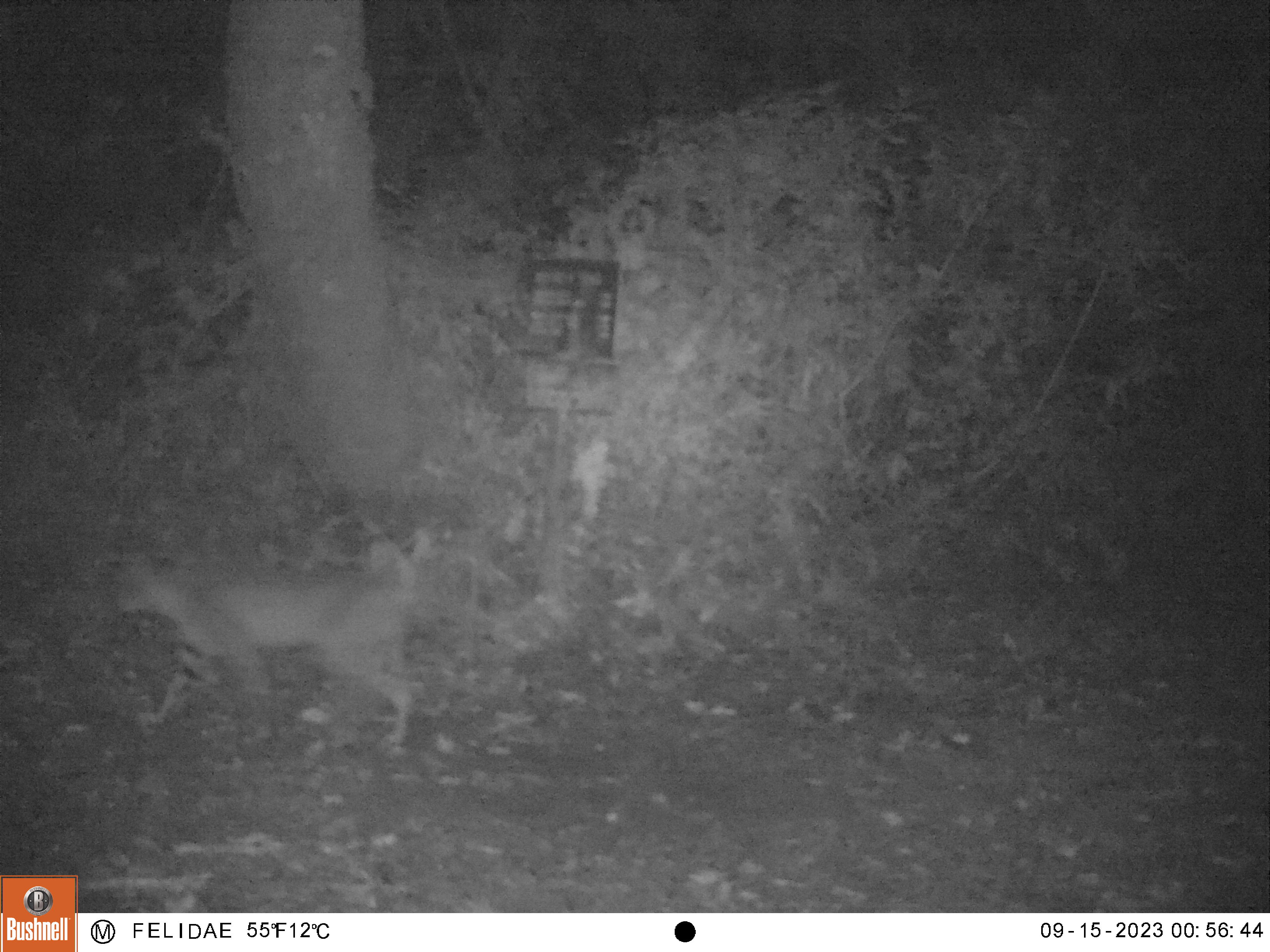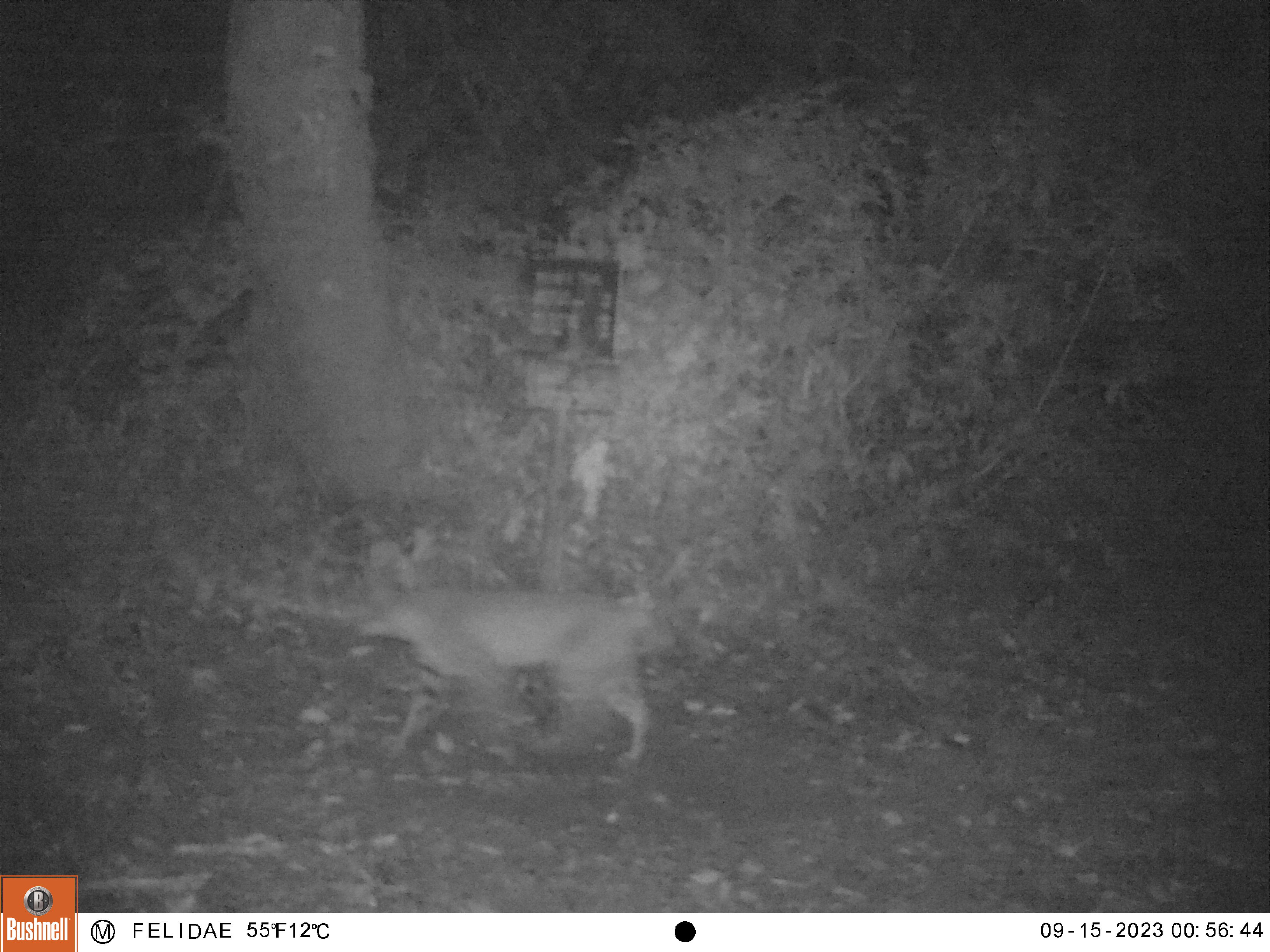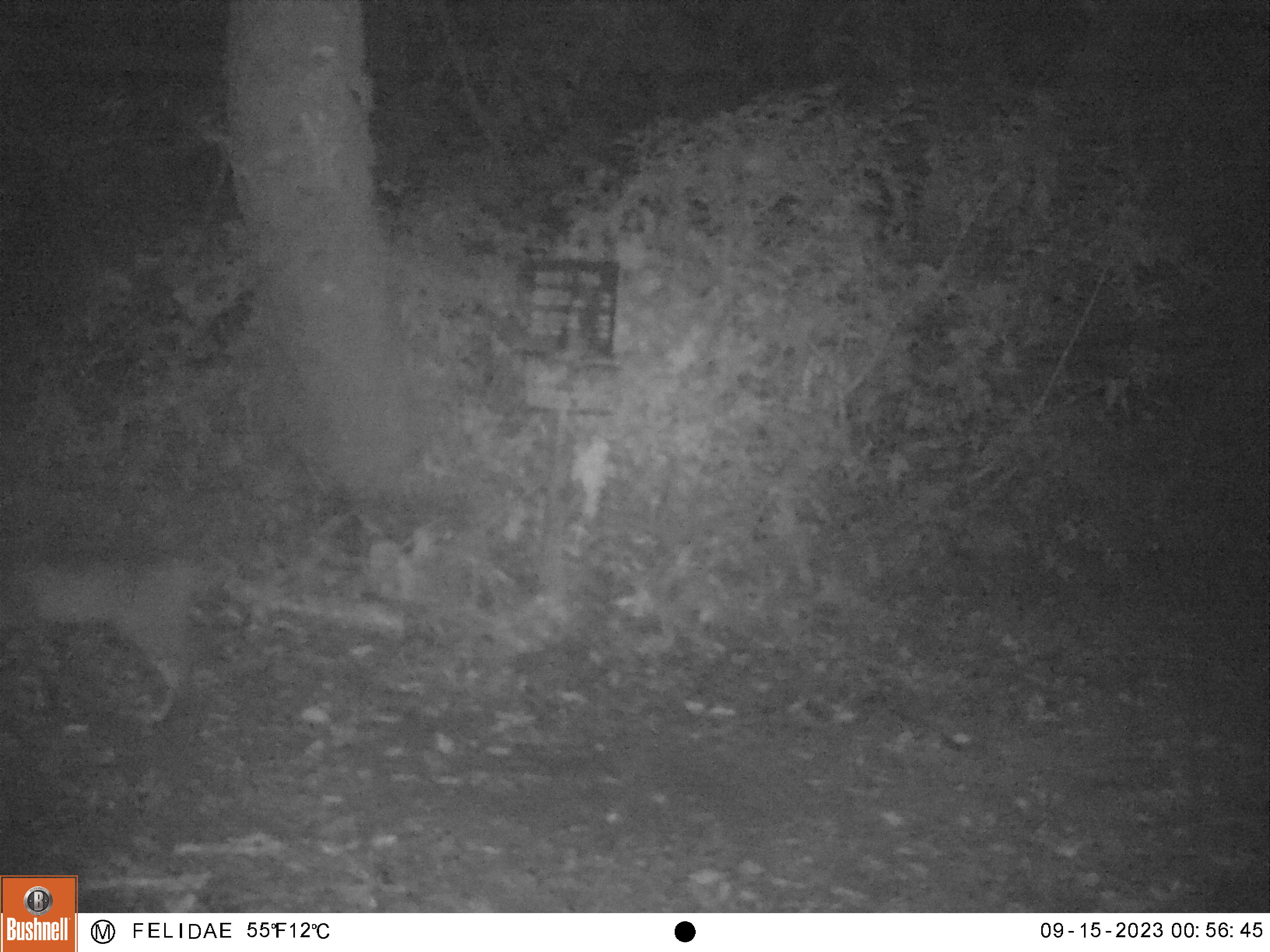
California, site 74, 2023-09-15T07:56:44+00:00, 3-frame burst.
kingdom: Animalia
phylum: Chordata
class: Mammalia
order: Carnivora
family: Felidae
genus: Lynx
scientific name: Lynx rufus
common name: bobcat